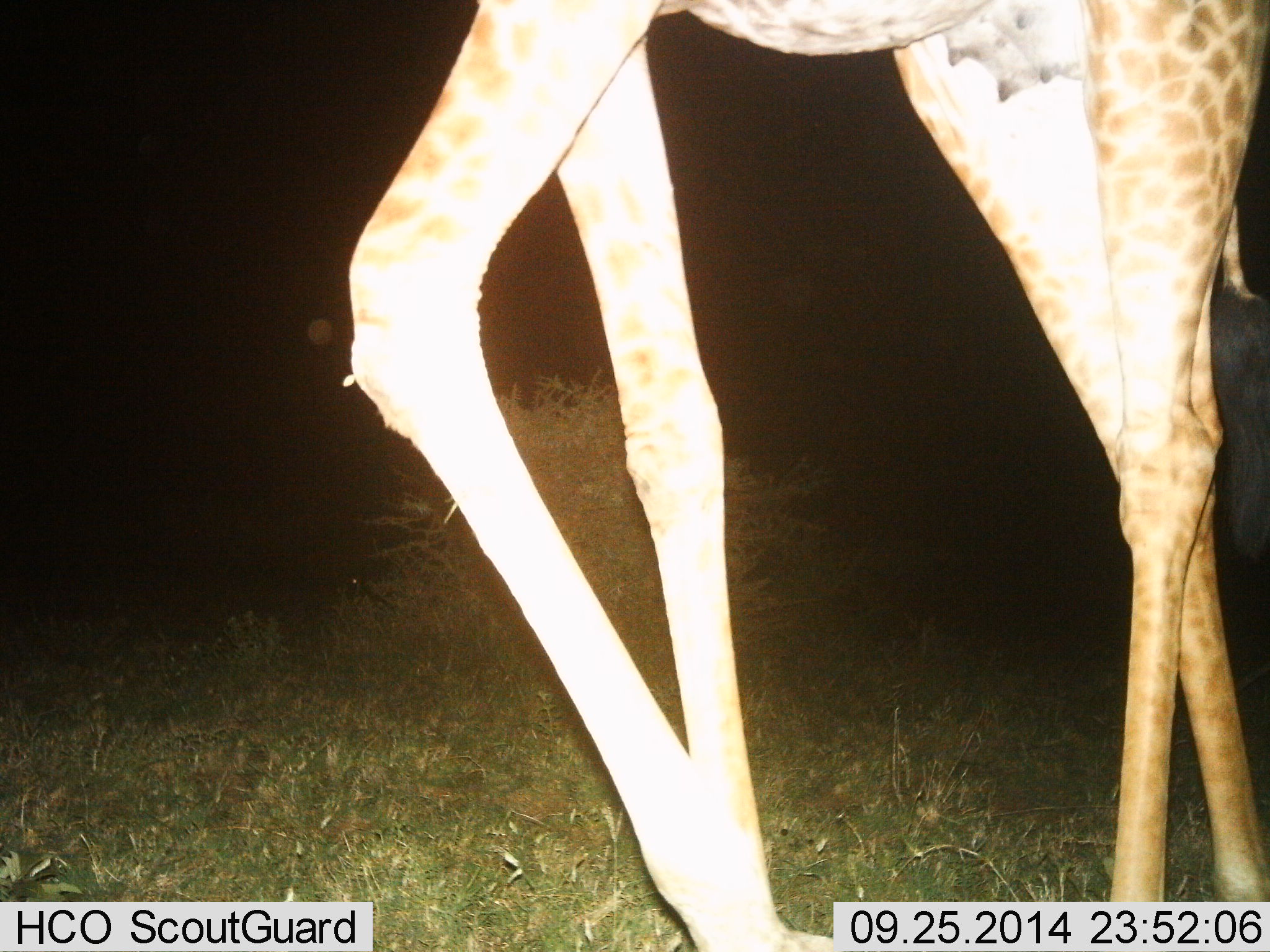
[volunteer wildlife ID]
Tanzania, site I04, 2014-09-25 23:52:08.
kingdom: Animalia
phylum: Chordata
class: Mammalia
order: Artiodactyla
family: Giraffidae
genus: Giraffa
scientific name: Giraffa camelopardalis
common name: giraffe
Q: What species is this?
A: Giraffe (Giraffa camelopardalis).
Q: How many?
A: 1.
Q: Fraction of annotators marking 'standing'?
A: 20%.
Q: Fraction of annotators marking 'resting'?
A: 0%.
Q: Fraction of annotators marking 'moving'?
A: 80%.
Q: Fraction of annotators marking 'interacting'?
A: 0%.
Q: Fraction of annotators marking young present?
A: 0%.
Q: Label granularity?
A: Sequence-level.